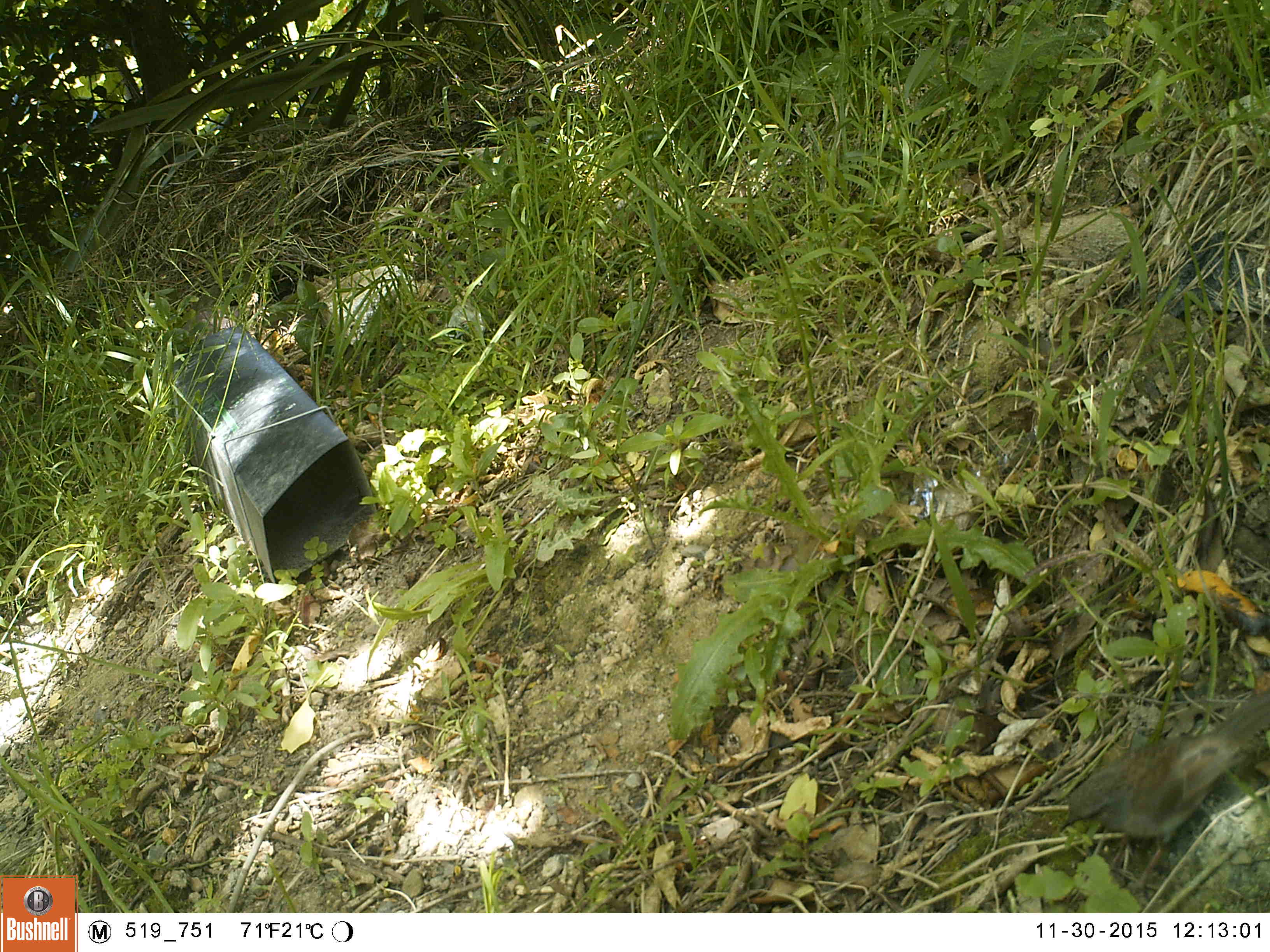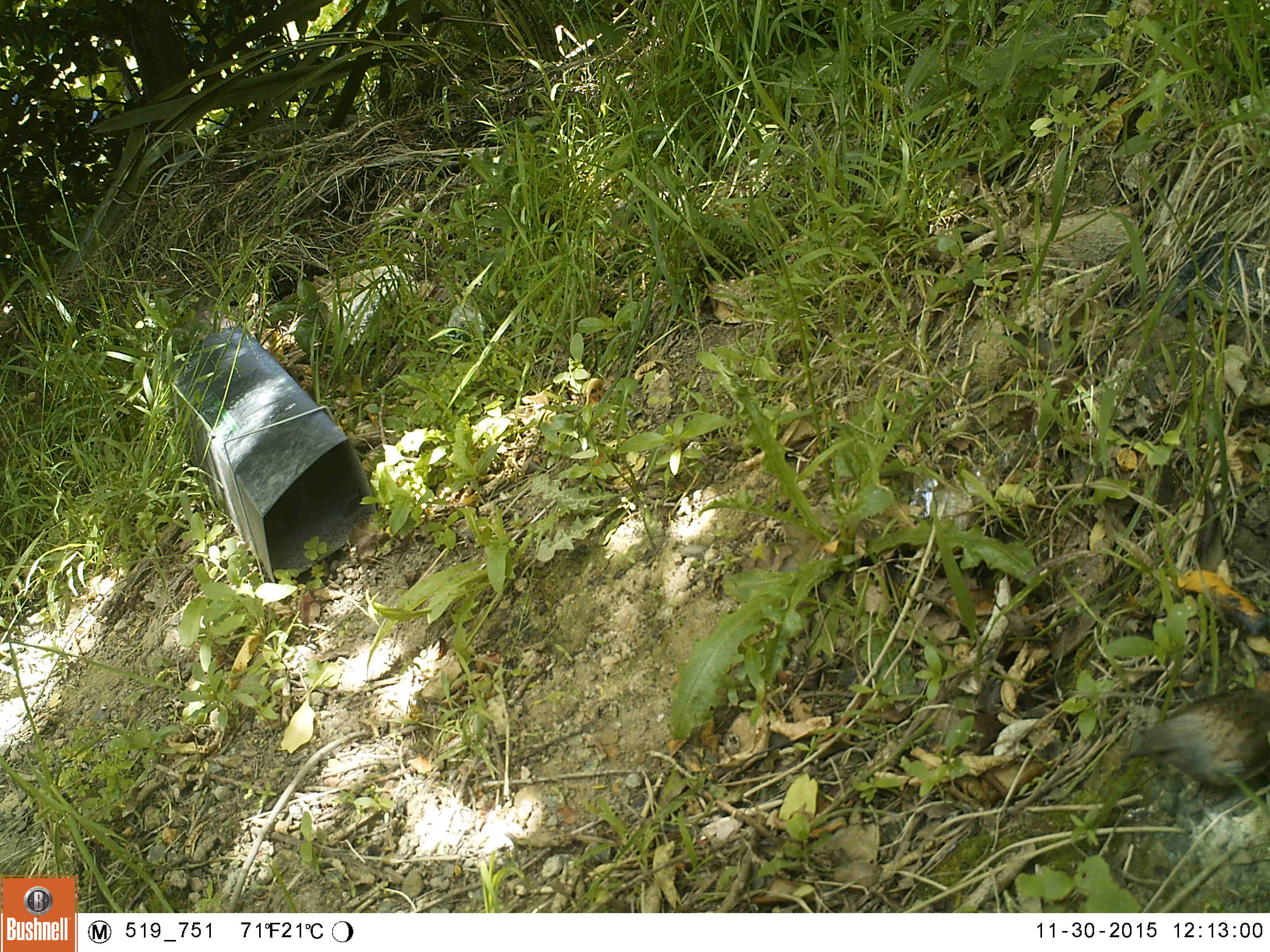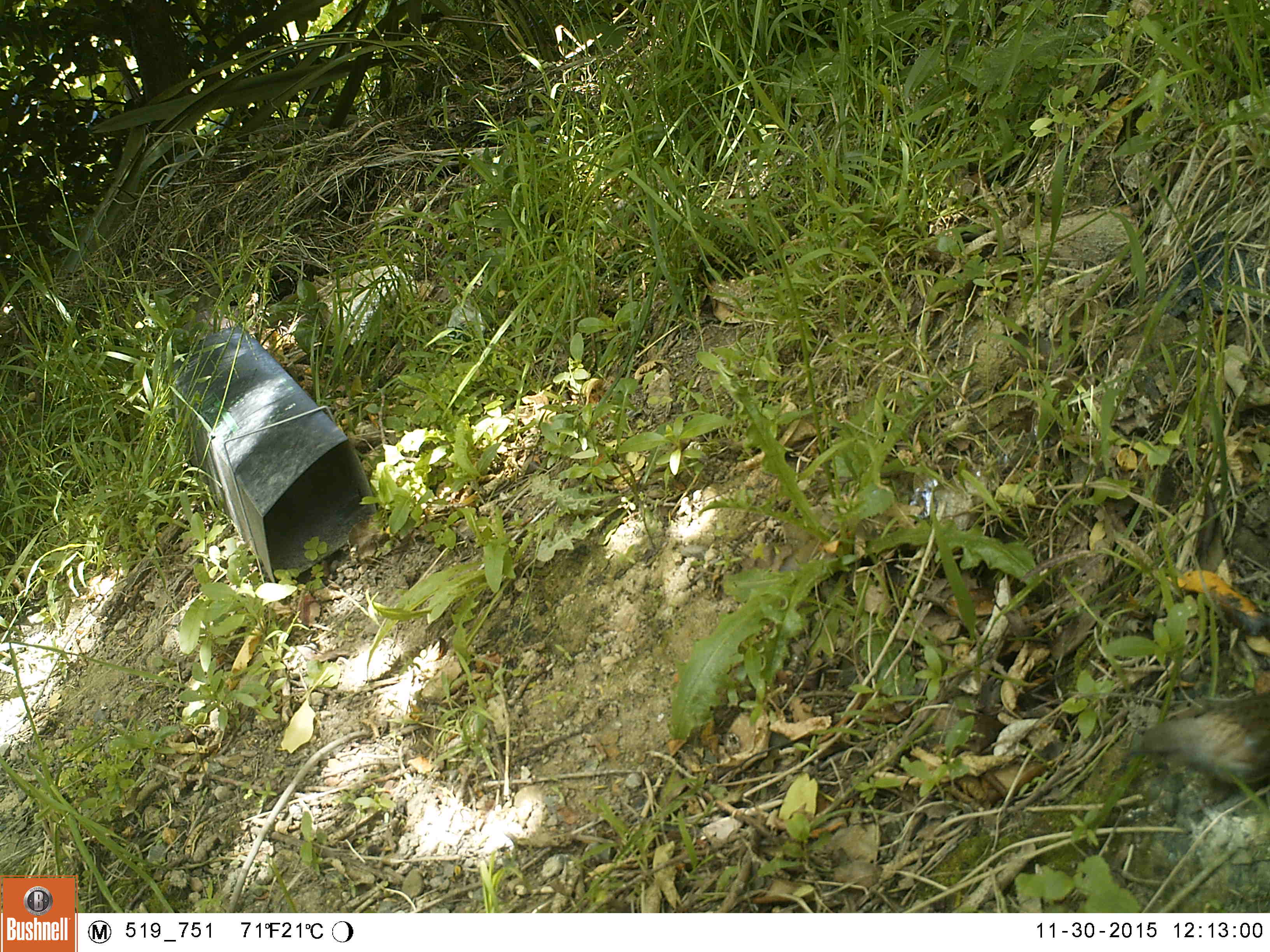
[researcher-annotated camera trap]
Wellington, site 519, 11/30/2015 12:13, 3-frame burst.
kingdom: Animalia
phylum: Chordata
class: Aves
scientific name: Aves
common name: bird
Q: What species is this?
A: Bird (Aves).